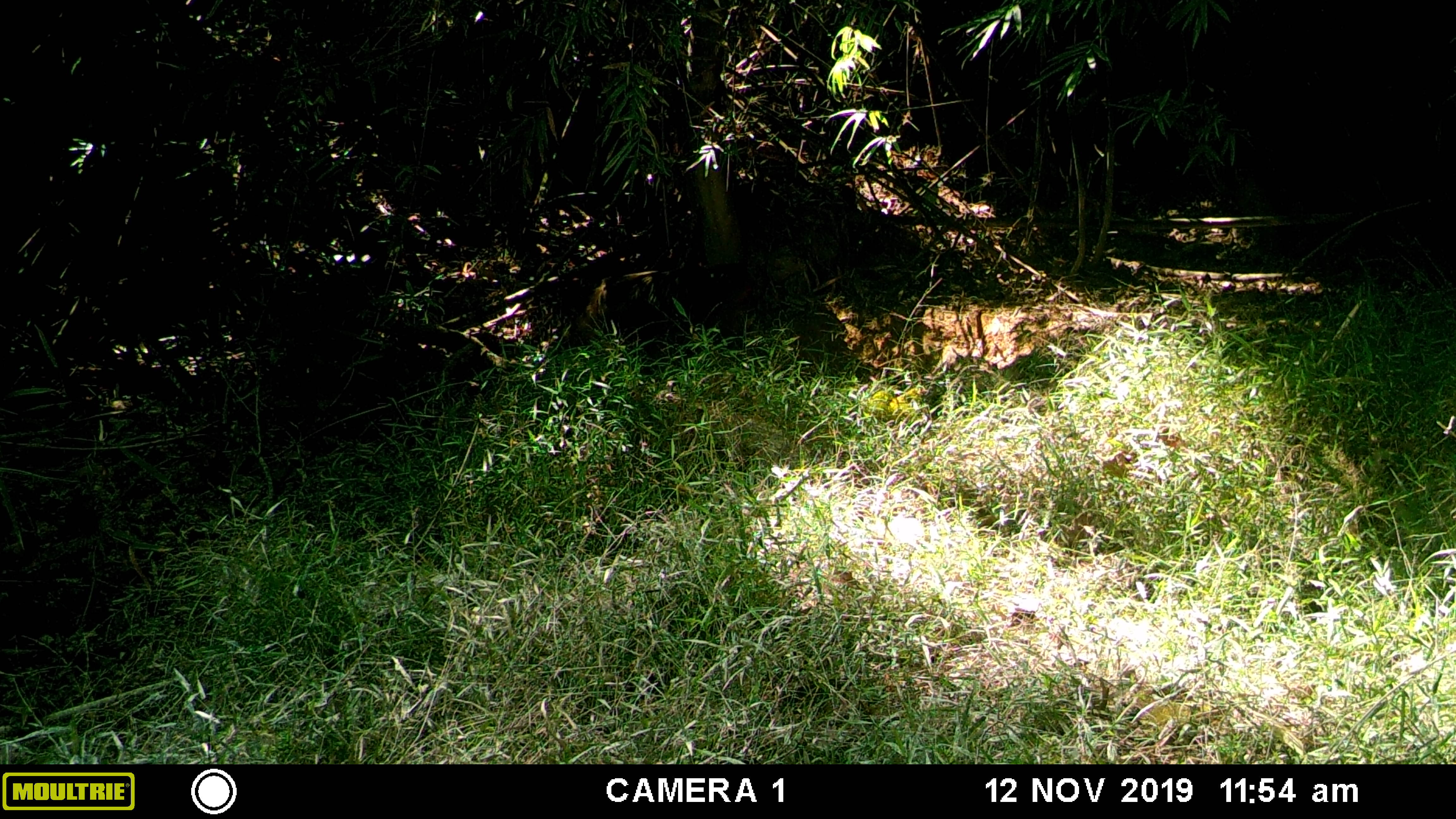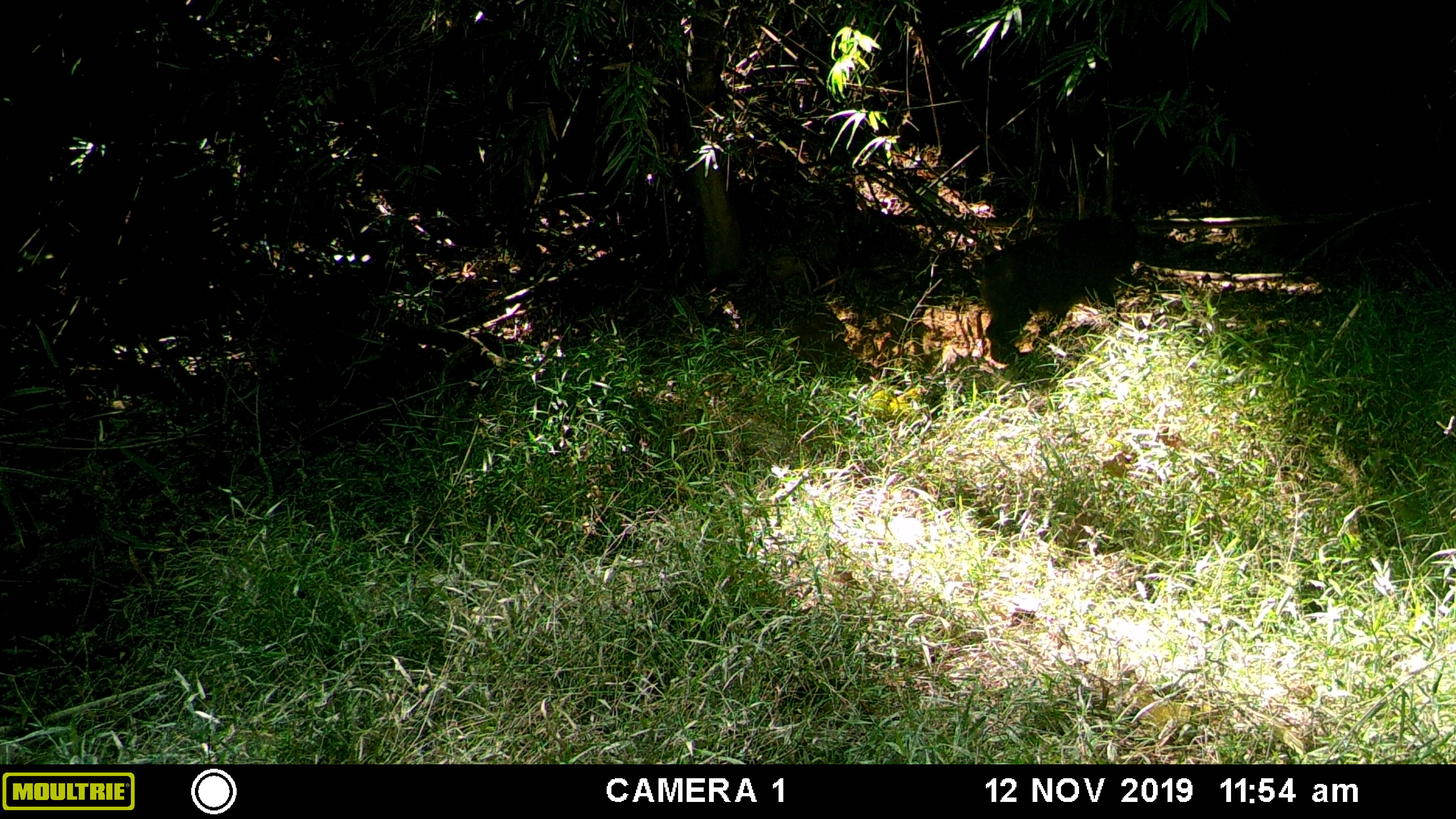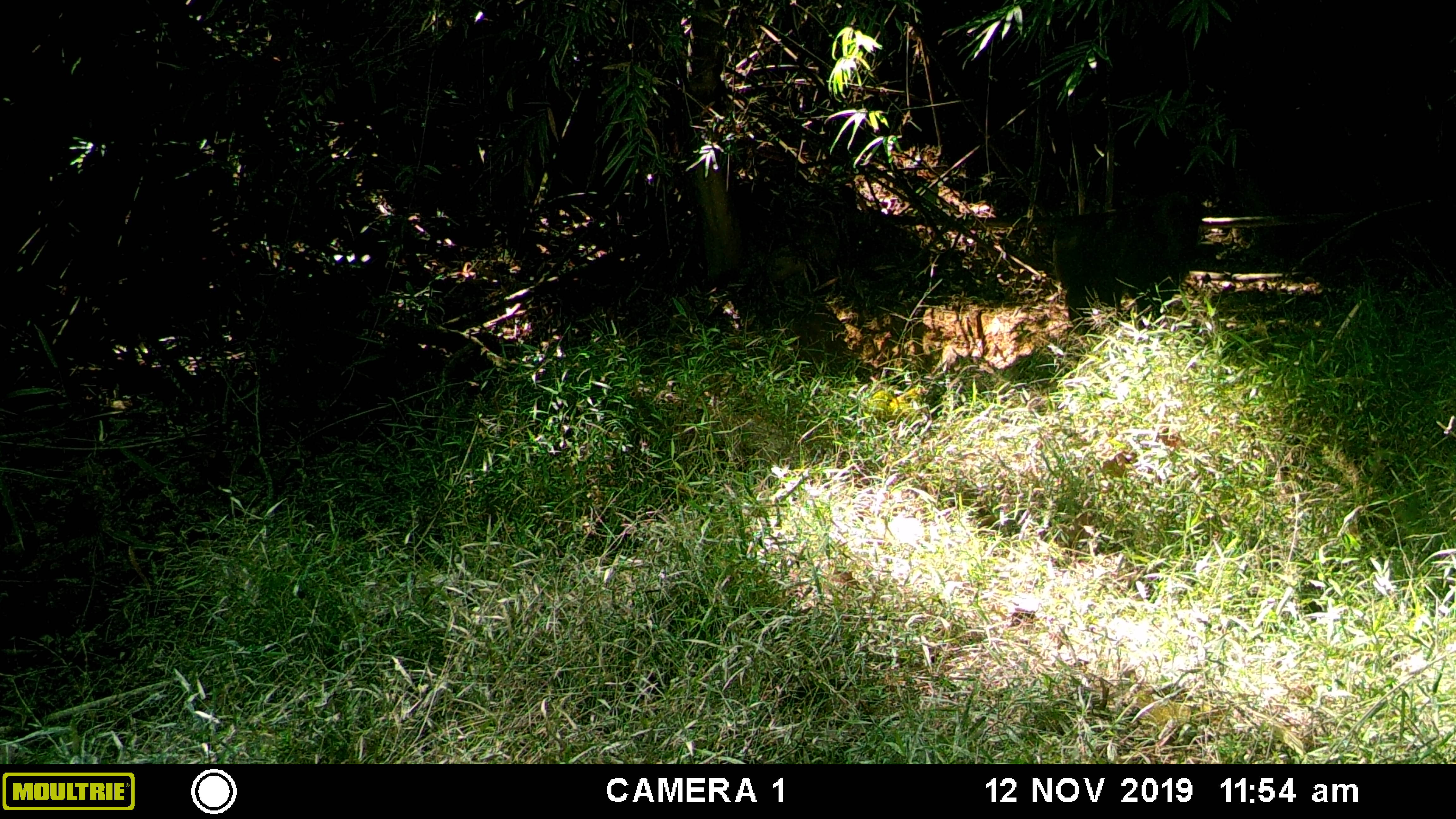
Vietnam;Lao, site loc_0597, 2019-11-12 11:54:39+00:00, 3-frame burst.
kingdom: Animalia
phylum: Chordata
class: Mammalia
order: Primates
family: Cercopithecidae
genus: Macaca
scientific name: Macaca arctoides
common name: stump-tailed macaque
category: stump tailed macaque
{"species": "stump tailed macaque (stump-tailed macaque) (Macaca arctoides)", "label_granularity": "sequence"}